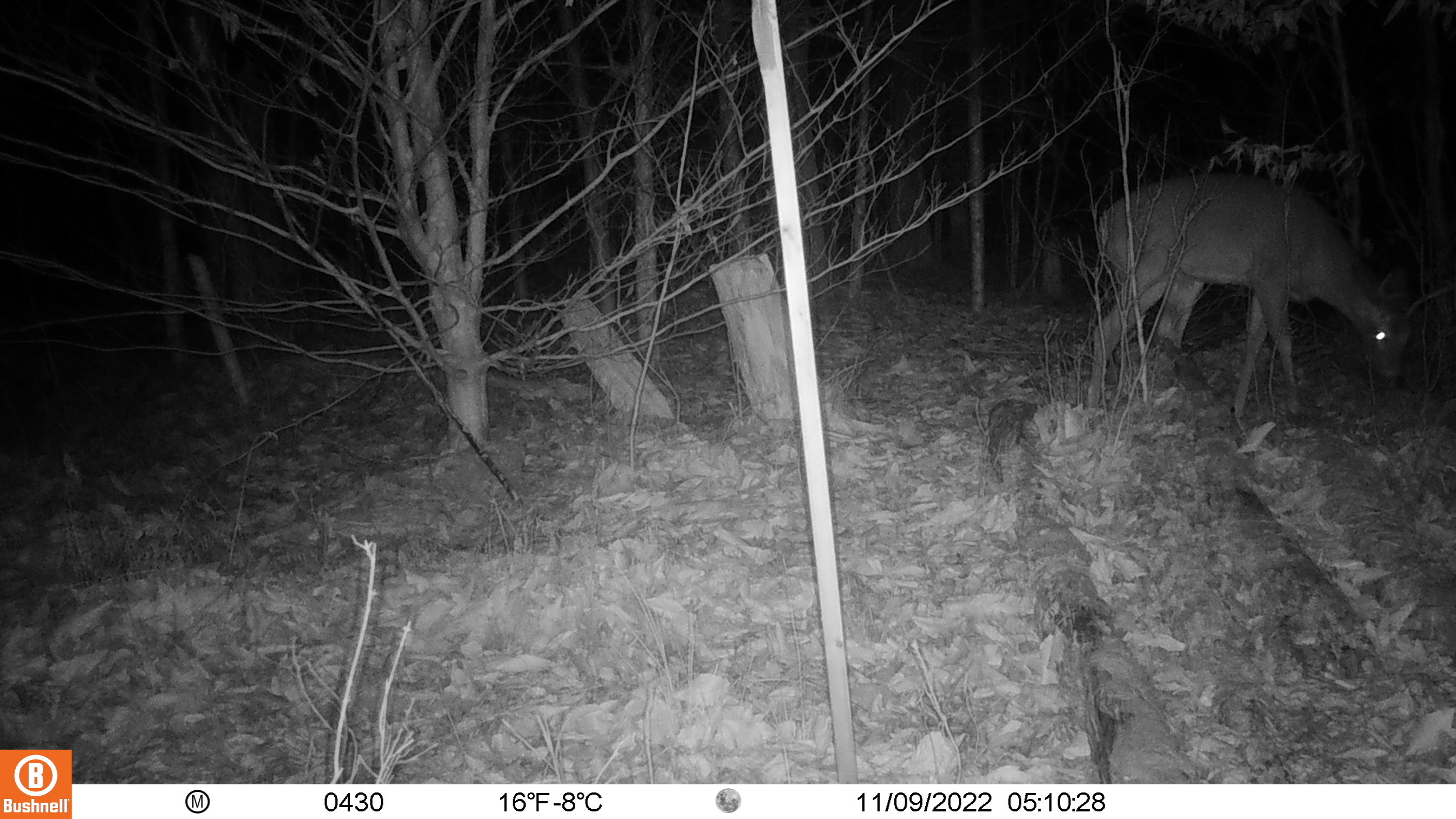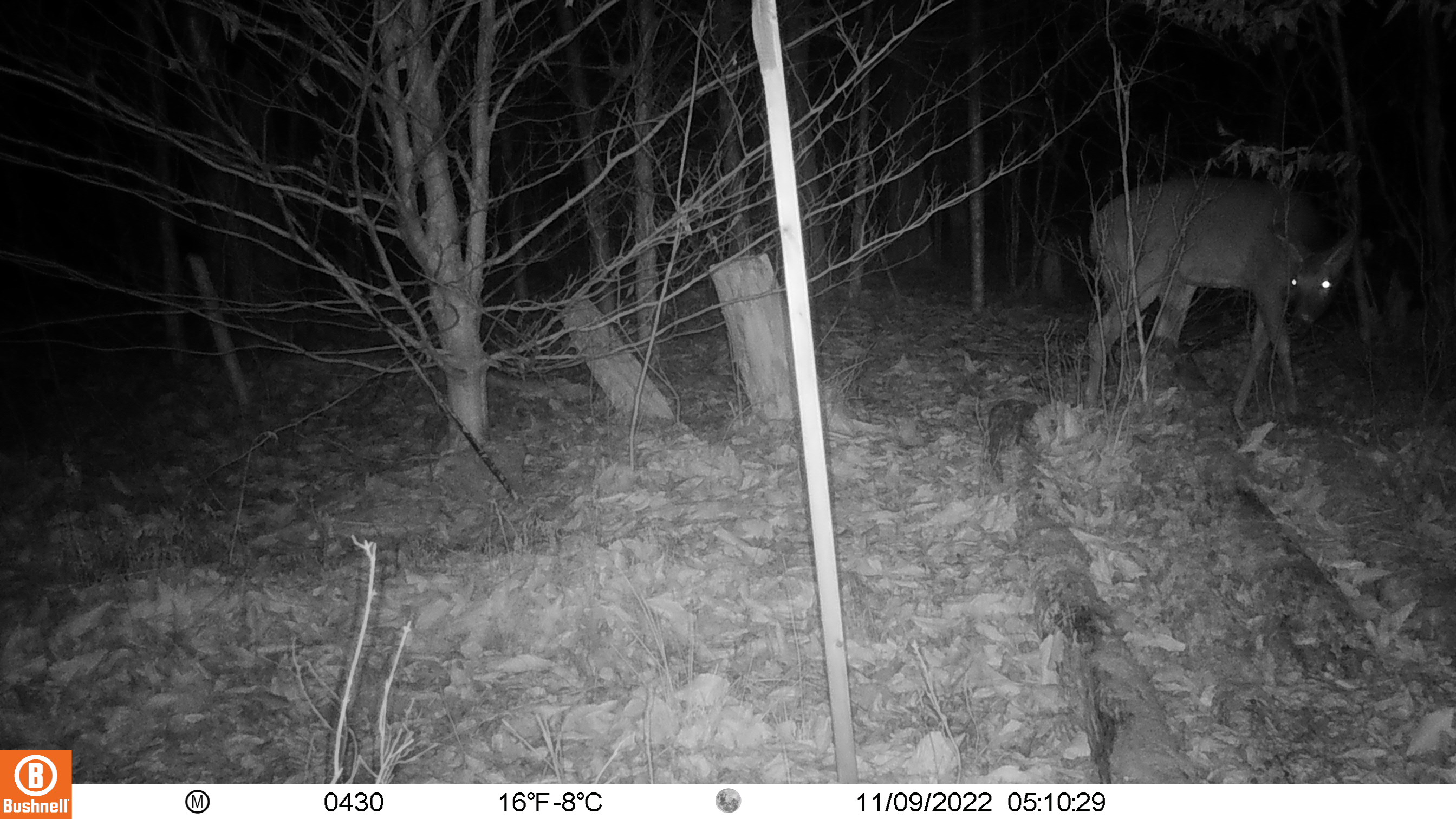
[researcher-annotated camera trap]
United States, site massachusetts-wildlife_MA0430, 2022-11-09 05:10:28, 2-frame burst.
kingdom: Animalia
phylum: Chordata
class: Mammalia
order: Artiodactyla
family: Cervidae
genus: Odocoileus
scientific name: Odocoileus virginianus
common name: white-tailed deer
White-tailed deer (Odocoileus virginianus).